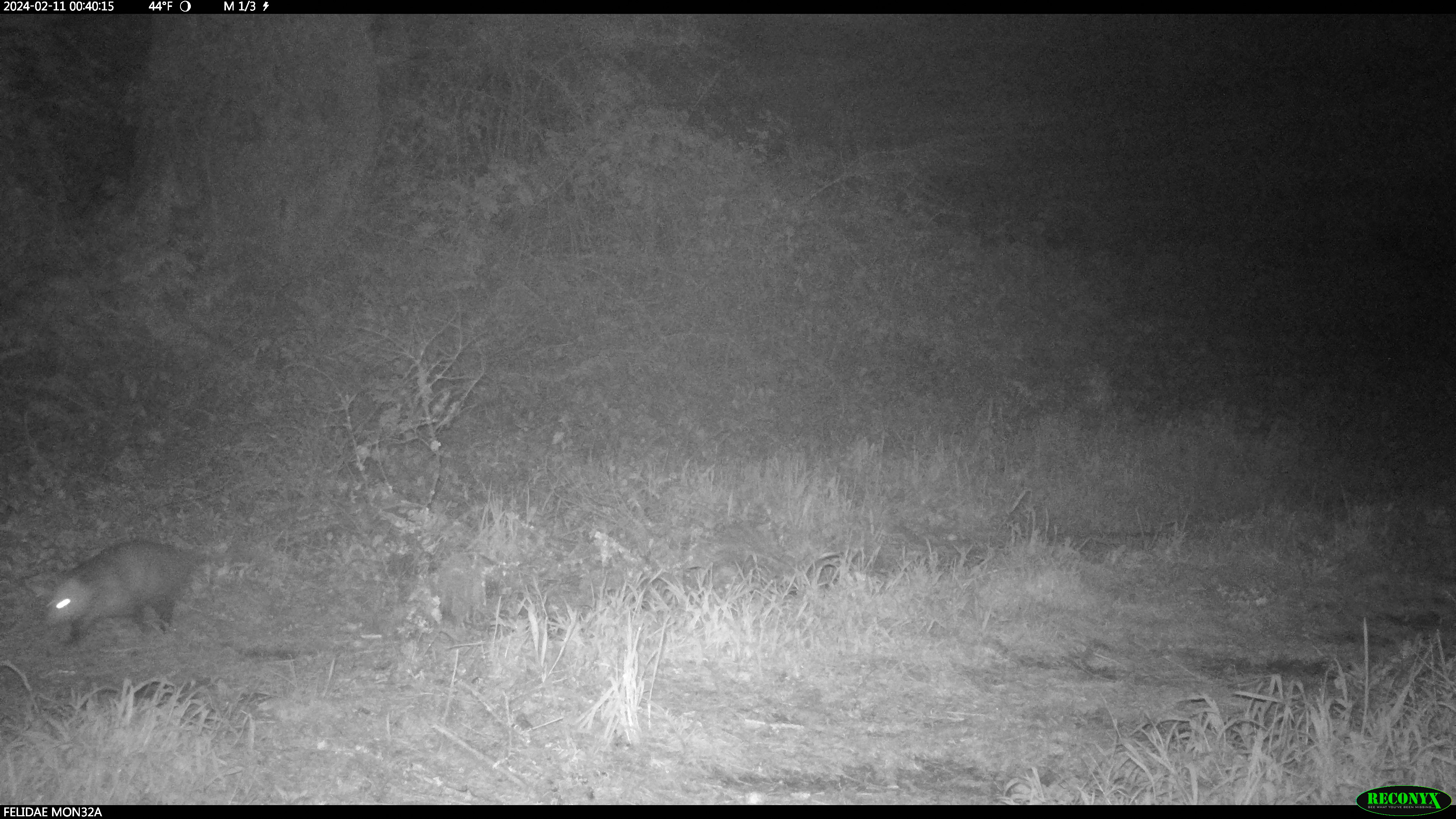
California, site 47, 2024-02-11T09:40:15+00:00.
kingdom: Animalia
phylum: Chordata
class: Mammalia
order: Didelphimorphia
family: Didelphidae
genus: Didelphis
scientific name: Didelphis virginiana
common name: virginia opossum